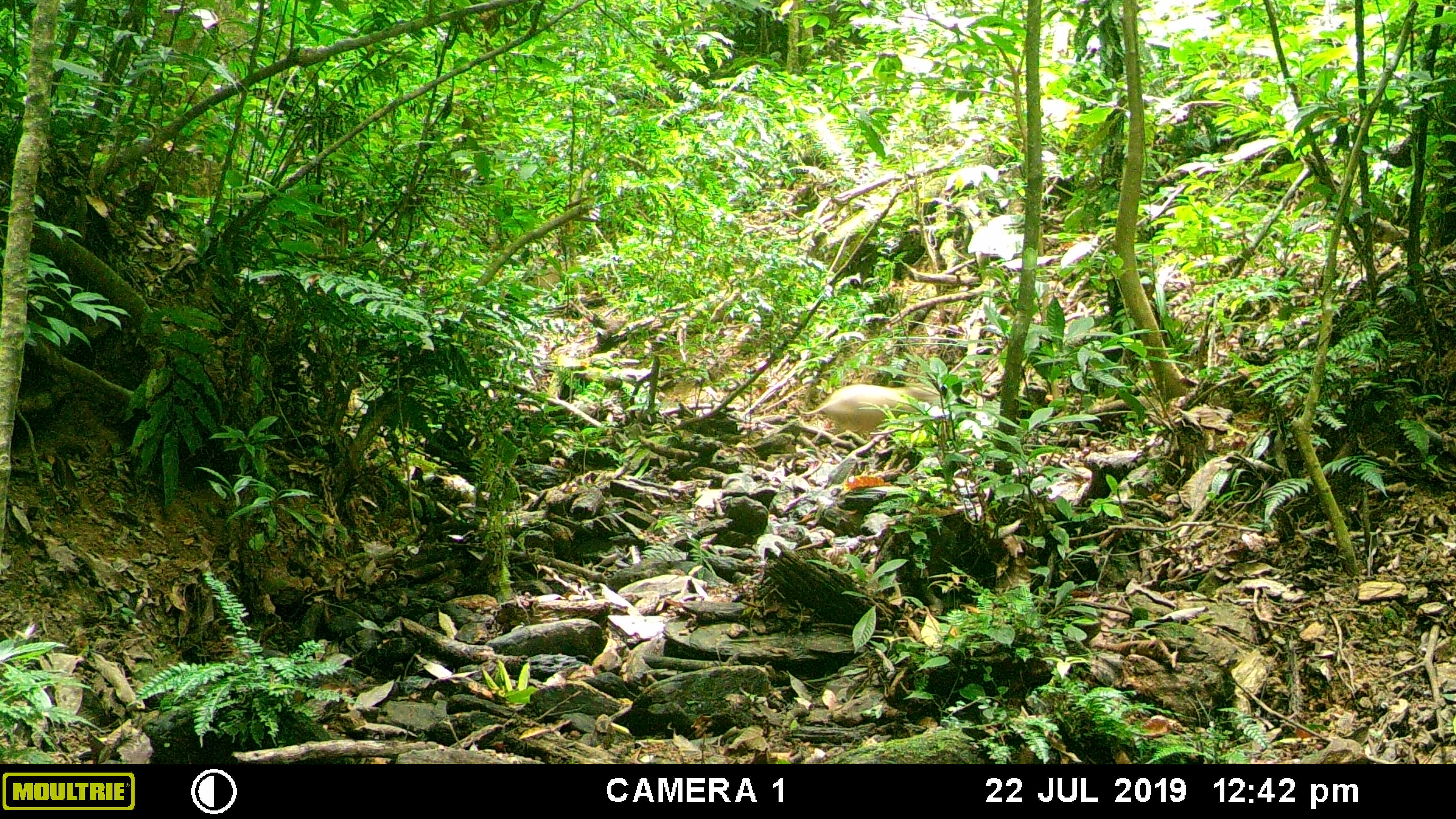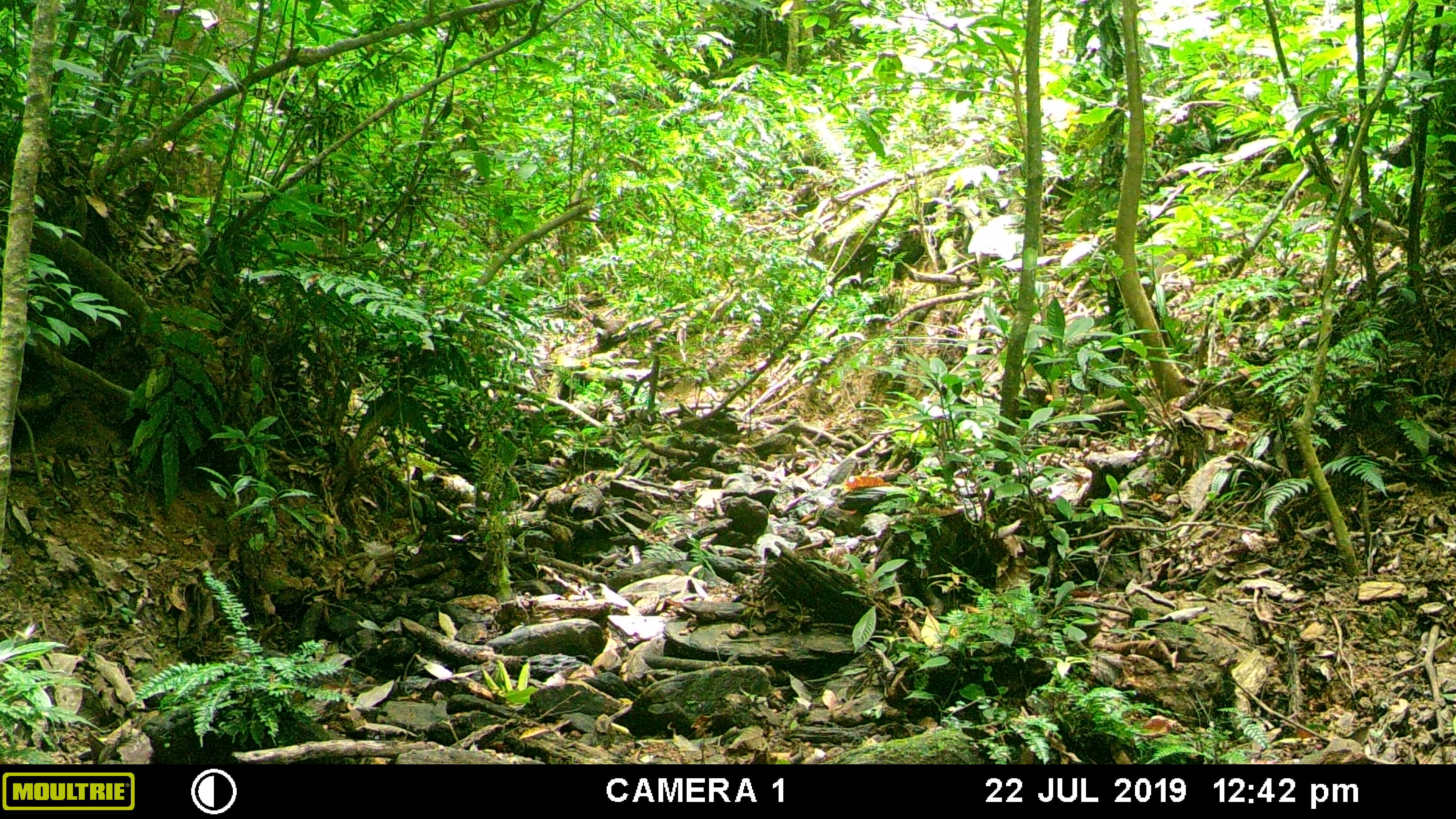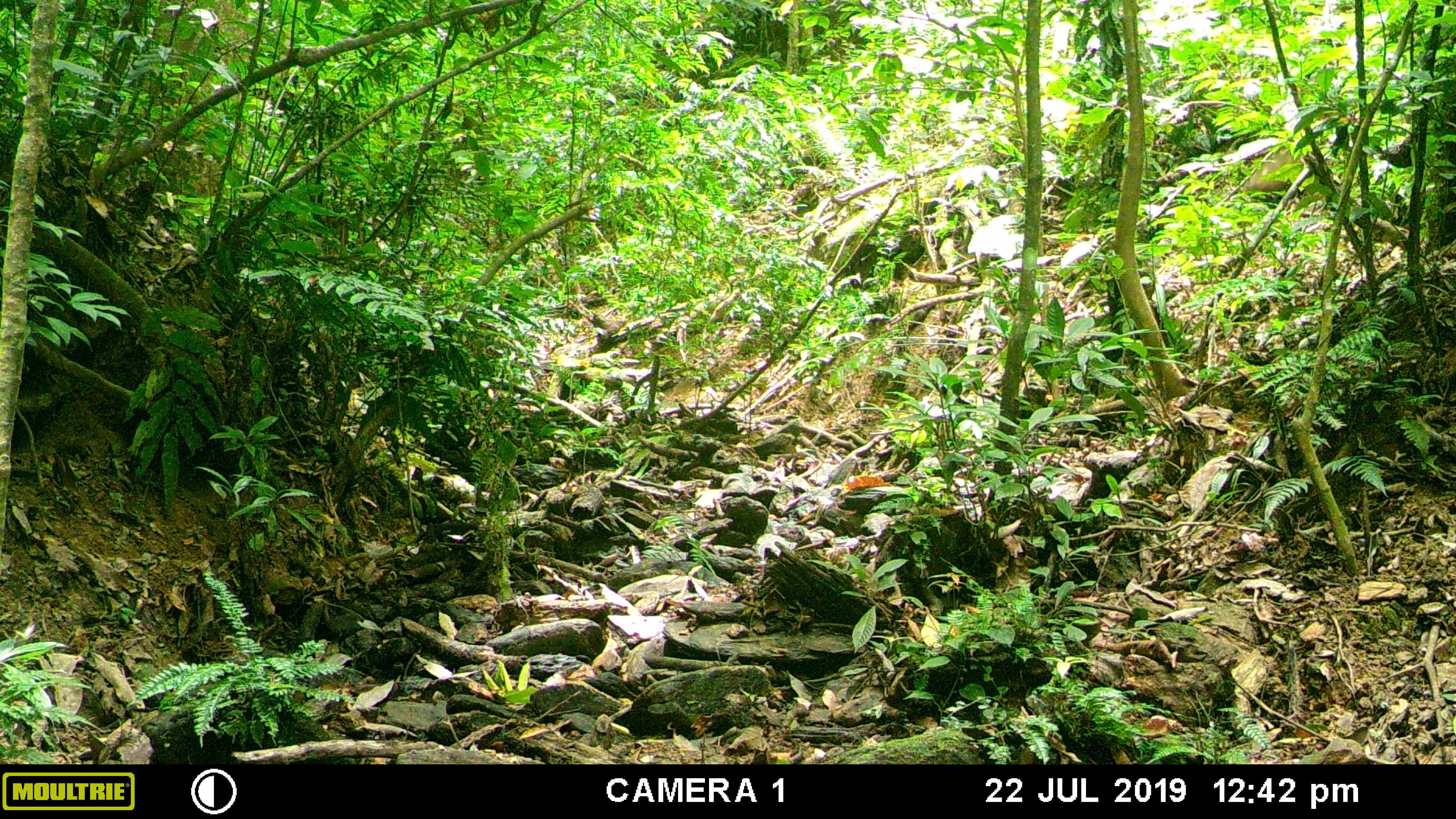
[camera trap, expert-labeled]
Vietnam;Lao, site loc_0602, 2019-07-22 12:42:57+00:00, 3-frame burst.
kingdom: Animalia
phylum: Chordata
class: Mammalia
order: Artiodactyla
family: Suidae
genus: Sus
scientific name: Sus scrofa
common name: eurasian wild pig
Eurasian wild pig (Sus scrofa). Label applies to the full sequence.